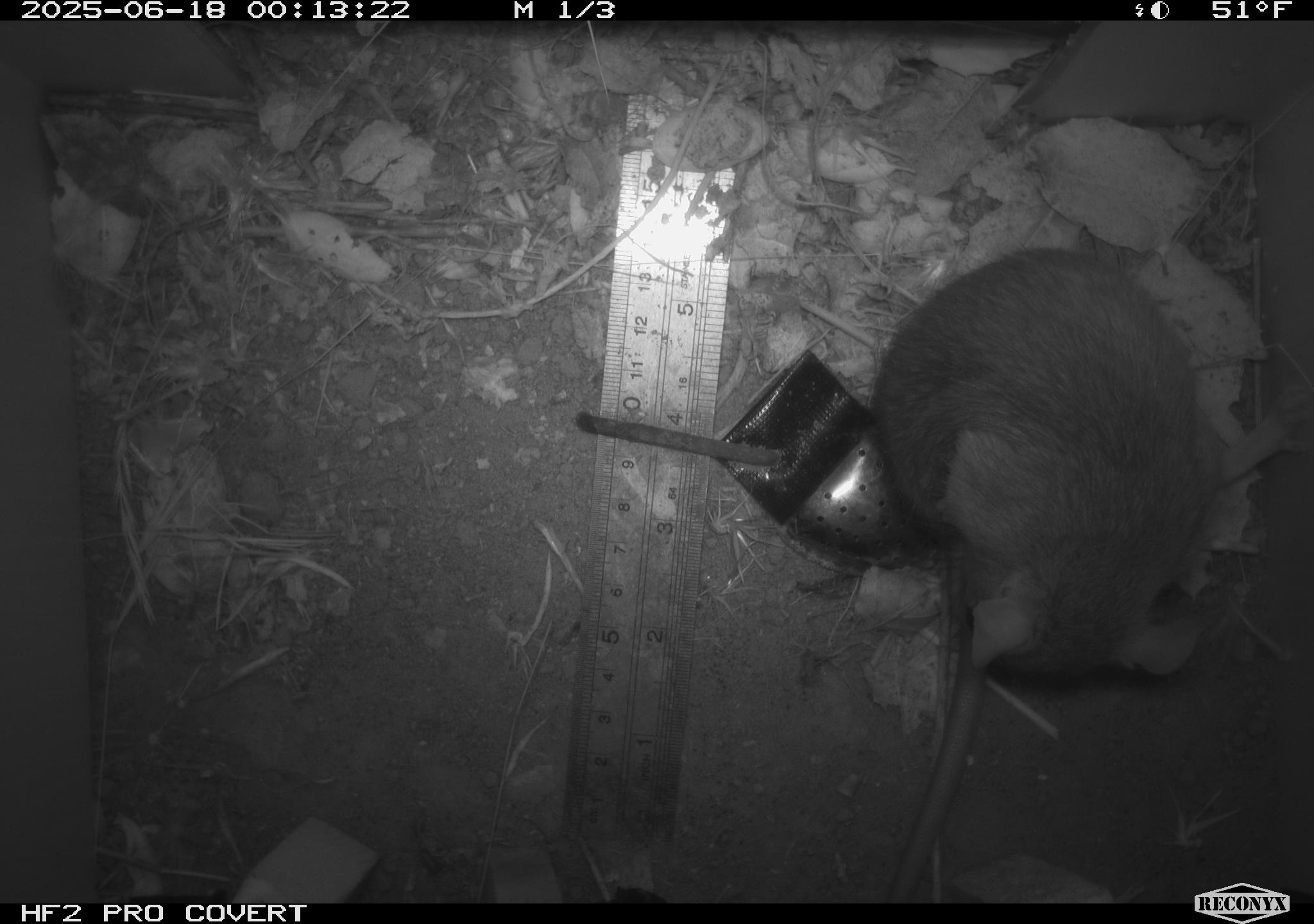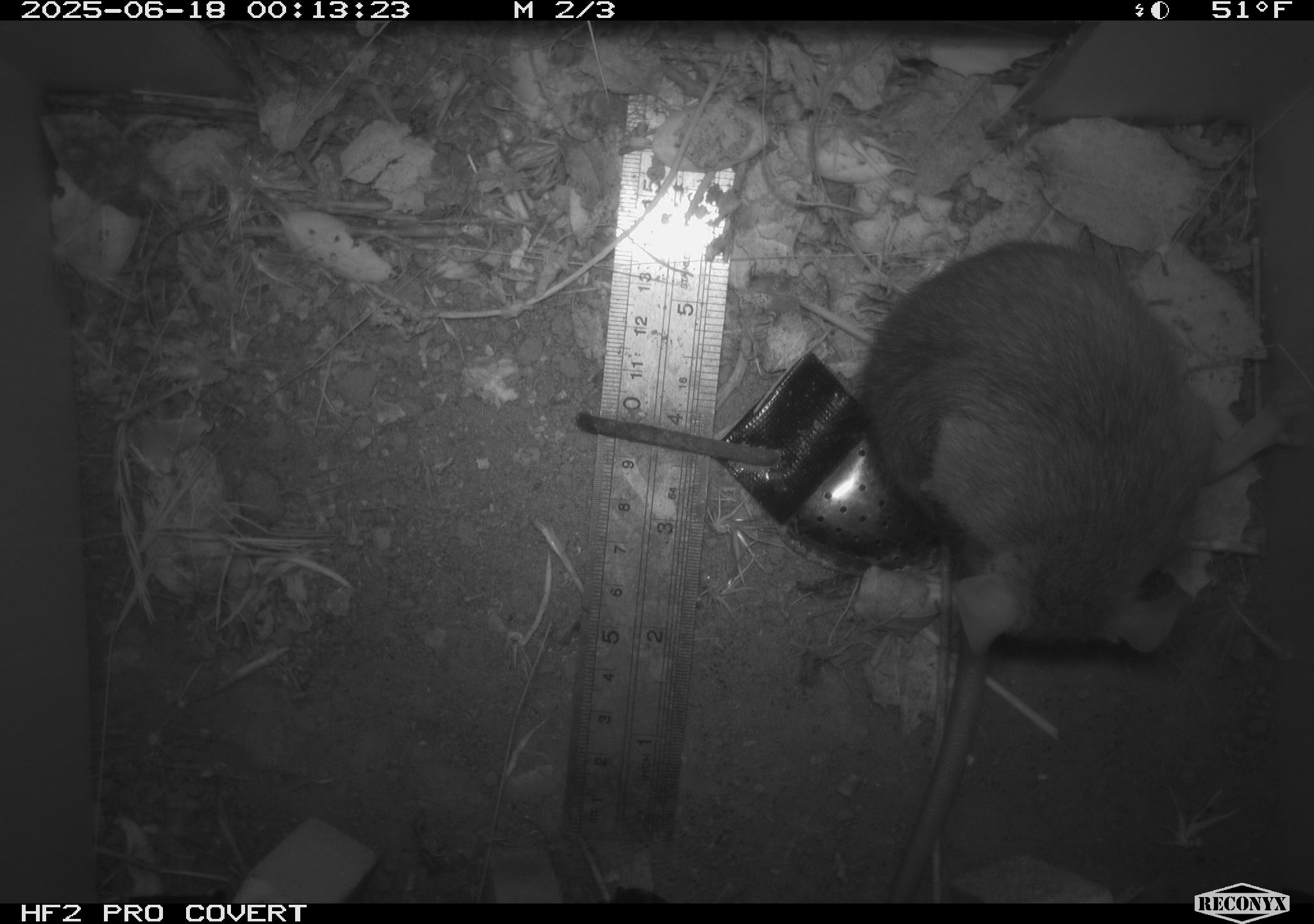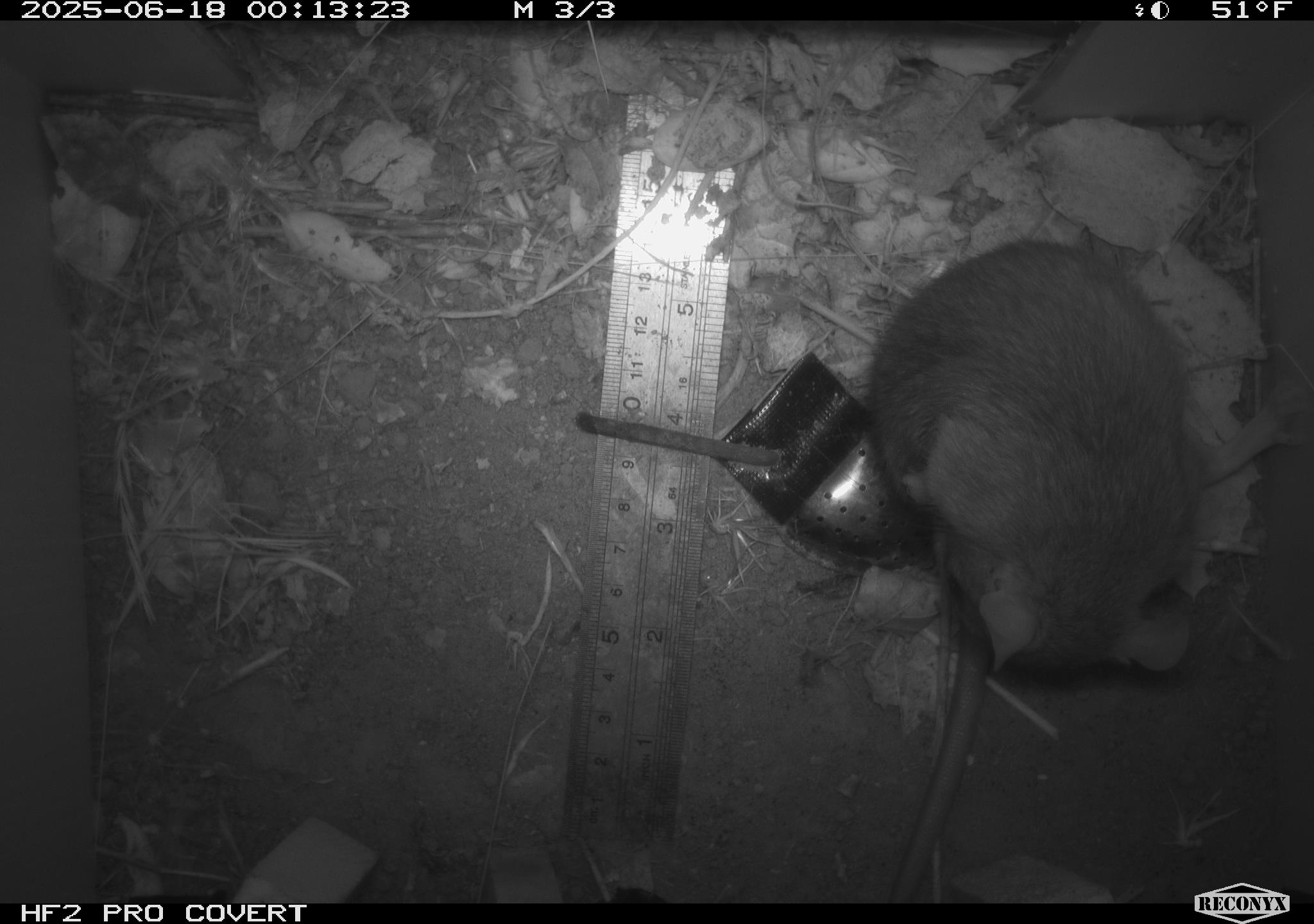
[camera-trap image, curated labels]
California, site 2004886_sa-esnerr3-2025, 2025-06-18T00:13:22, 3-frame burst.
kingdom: Animalia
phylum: Chordata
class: Mammalia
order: Rodentia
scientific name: Rodentia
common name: rodent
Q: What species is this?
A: Rodent (Rodentia).